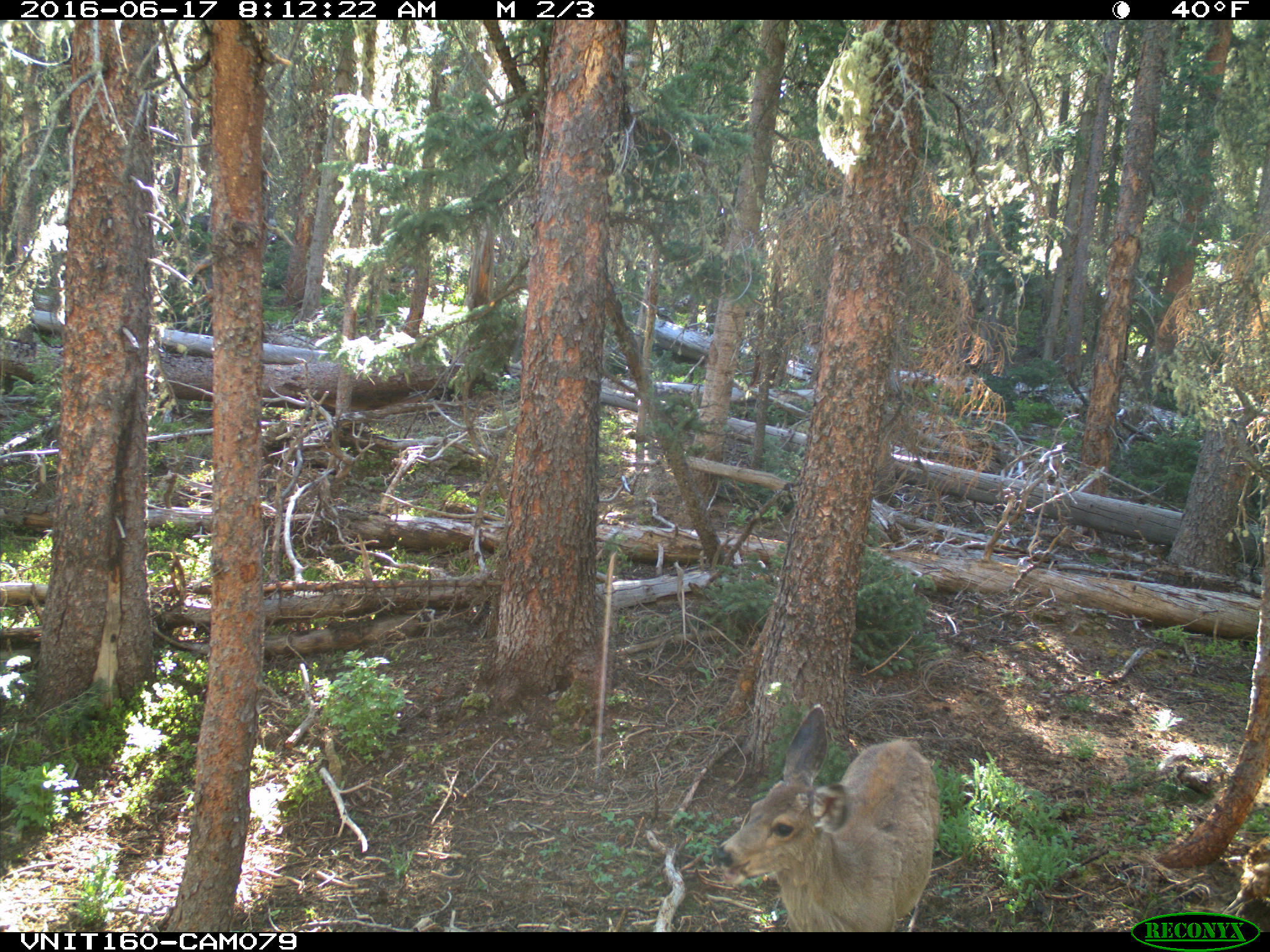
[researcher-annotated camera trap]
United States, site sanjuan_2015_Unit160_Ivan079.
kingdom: Animalia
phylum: Chordata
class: Mammalia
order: Artiodactyla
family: Cervidae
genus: Odocoileus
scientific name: Odocoileus hemionus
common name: mule deer